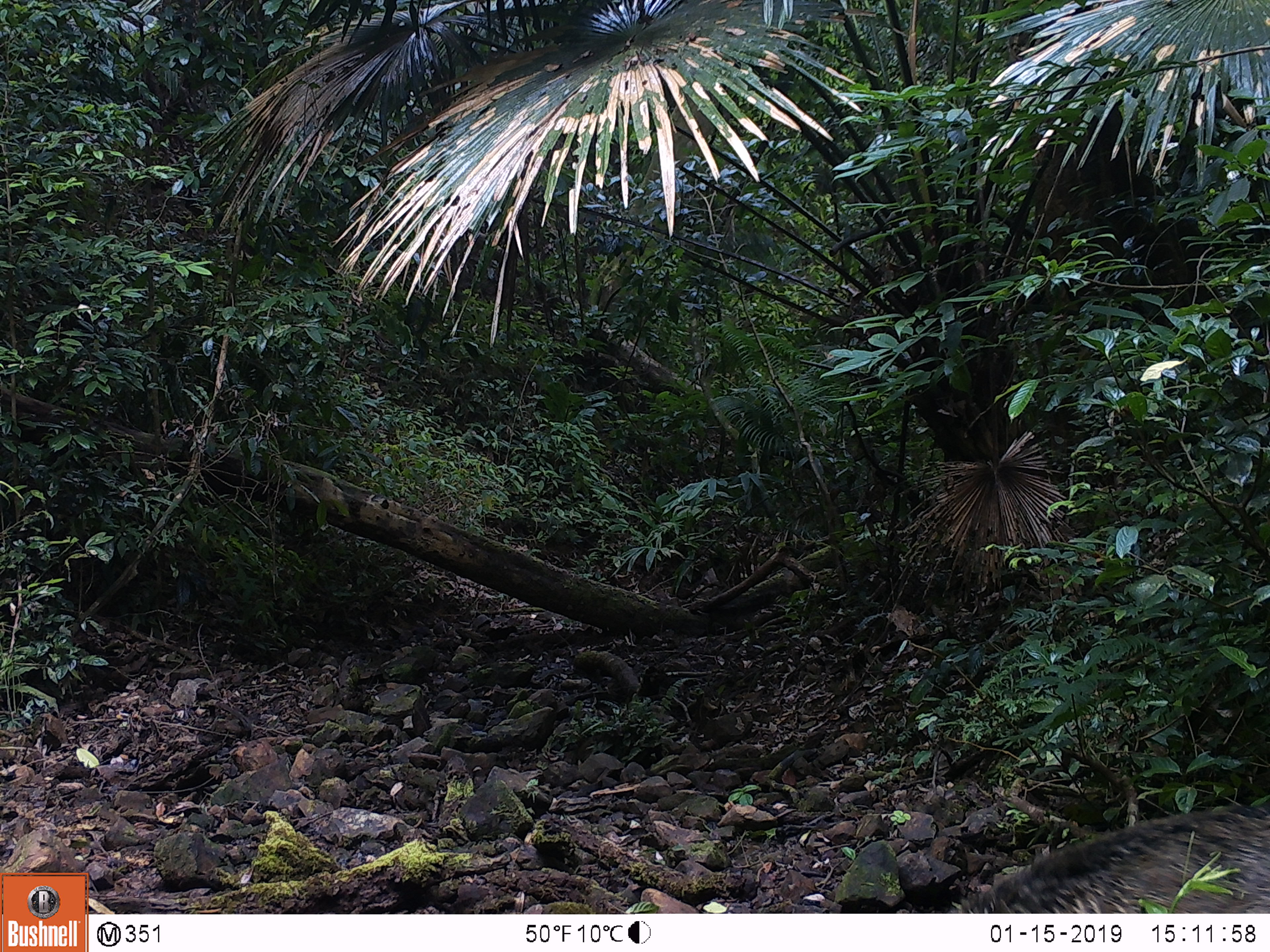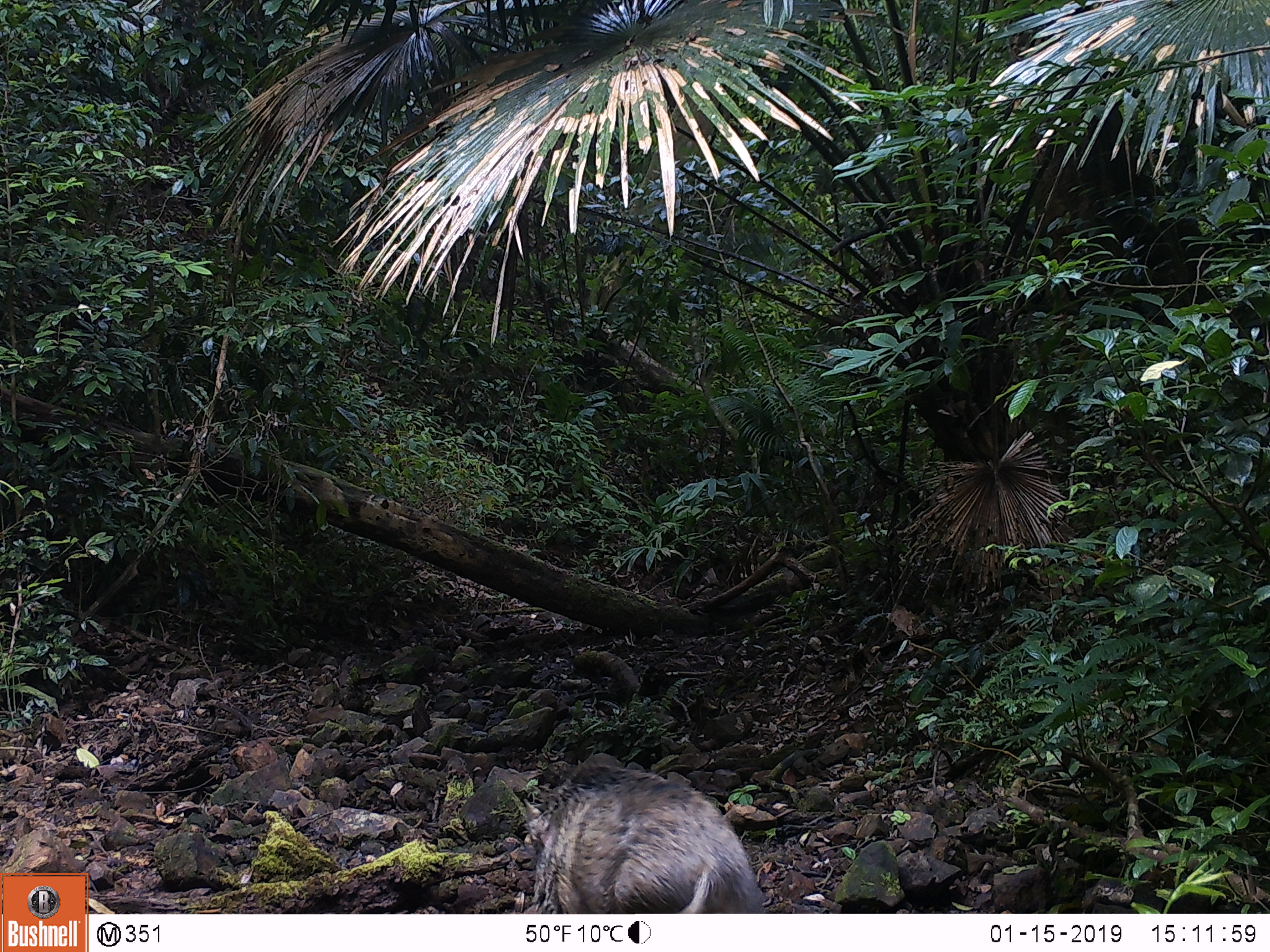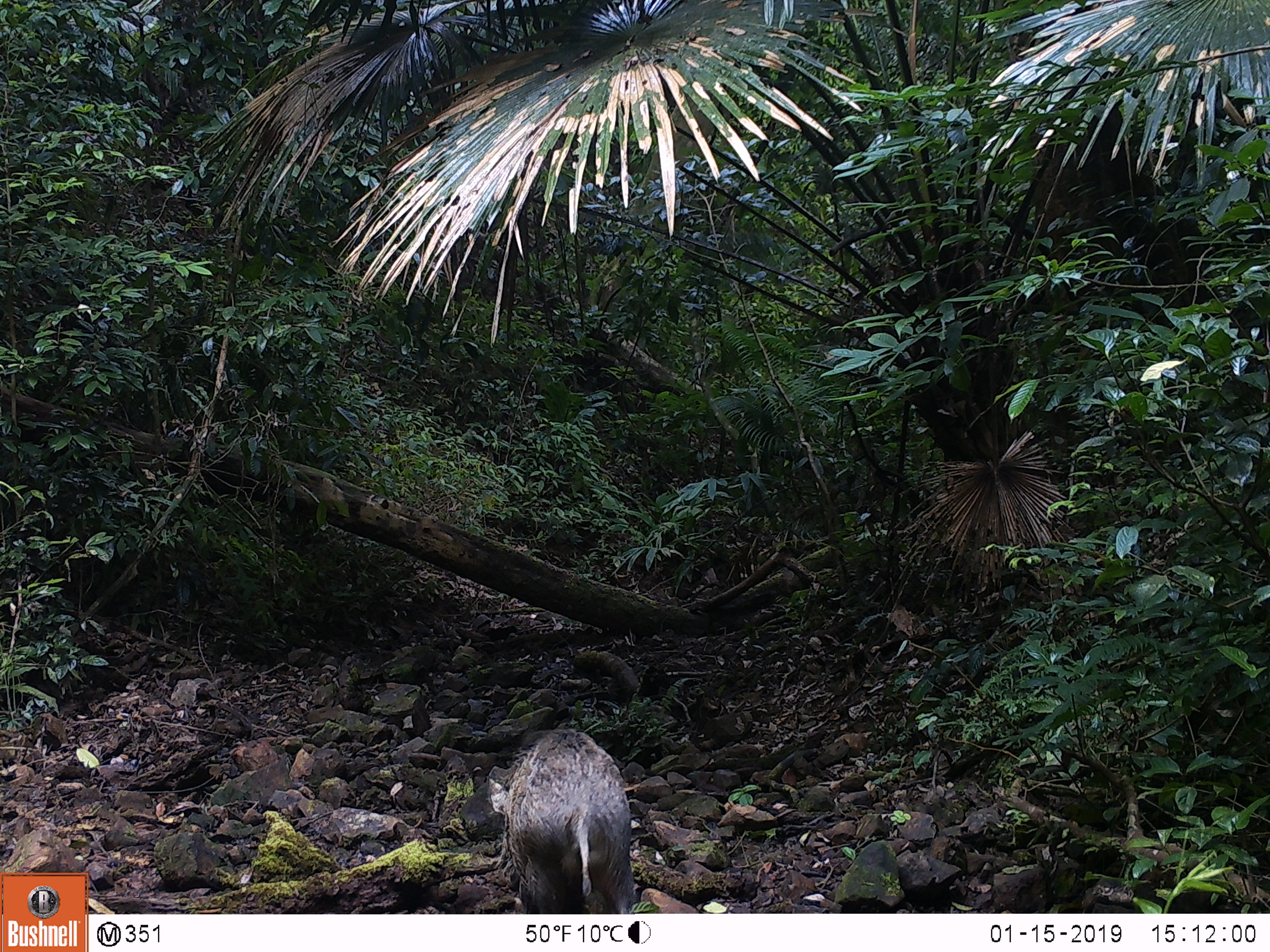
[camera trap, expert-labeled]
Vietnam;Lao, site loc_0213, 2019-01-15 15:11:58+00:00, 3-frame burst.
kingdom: Animalia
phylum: Chordata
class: Mammalia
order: Artiodactyla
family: Suidae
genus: Sus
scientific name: Sus scrofa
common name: eurasian wild pig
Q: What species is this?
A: Eurasian wild pig (Sus scrofa).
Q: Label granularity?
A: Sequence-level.